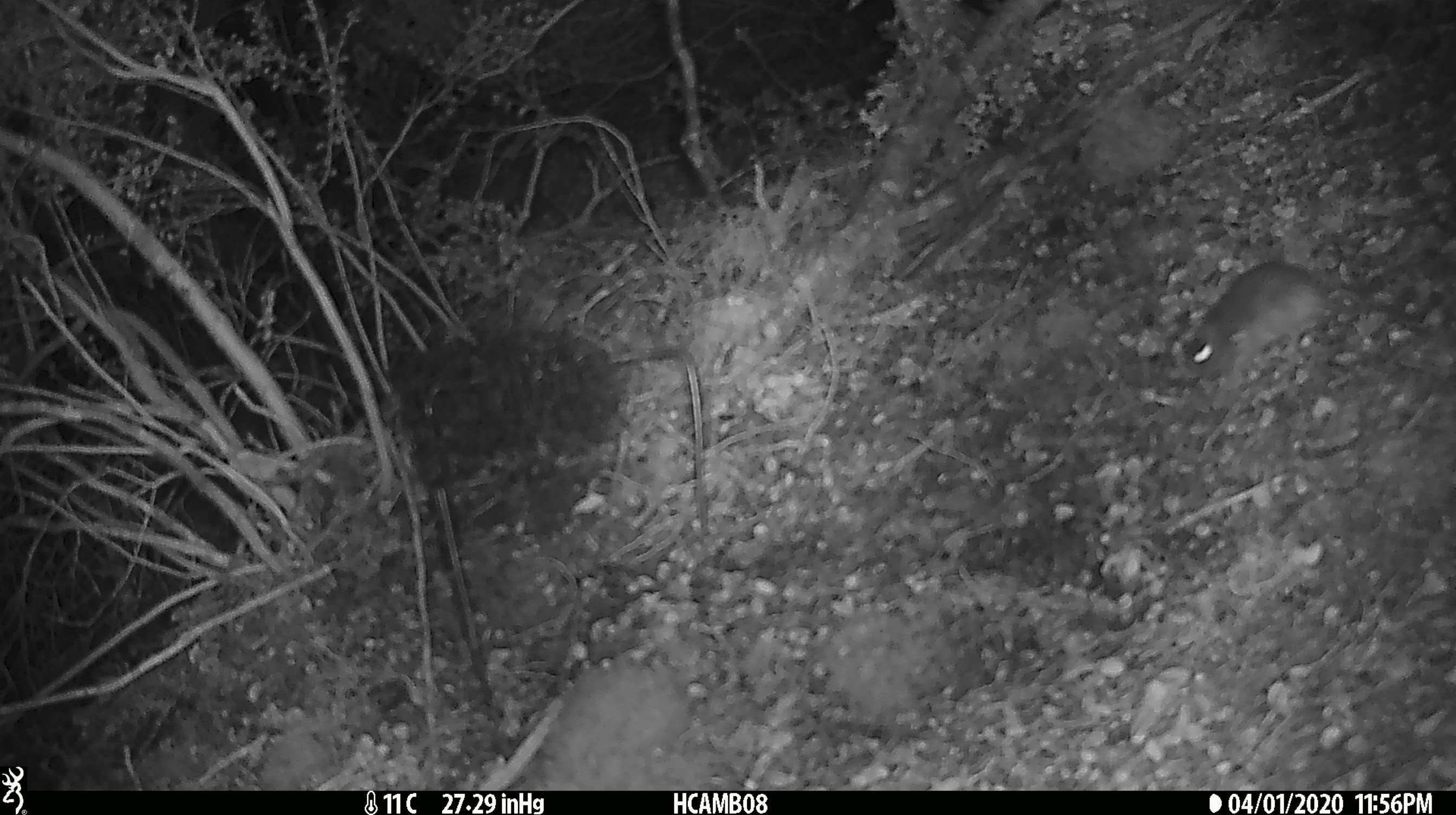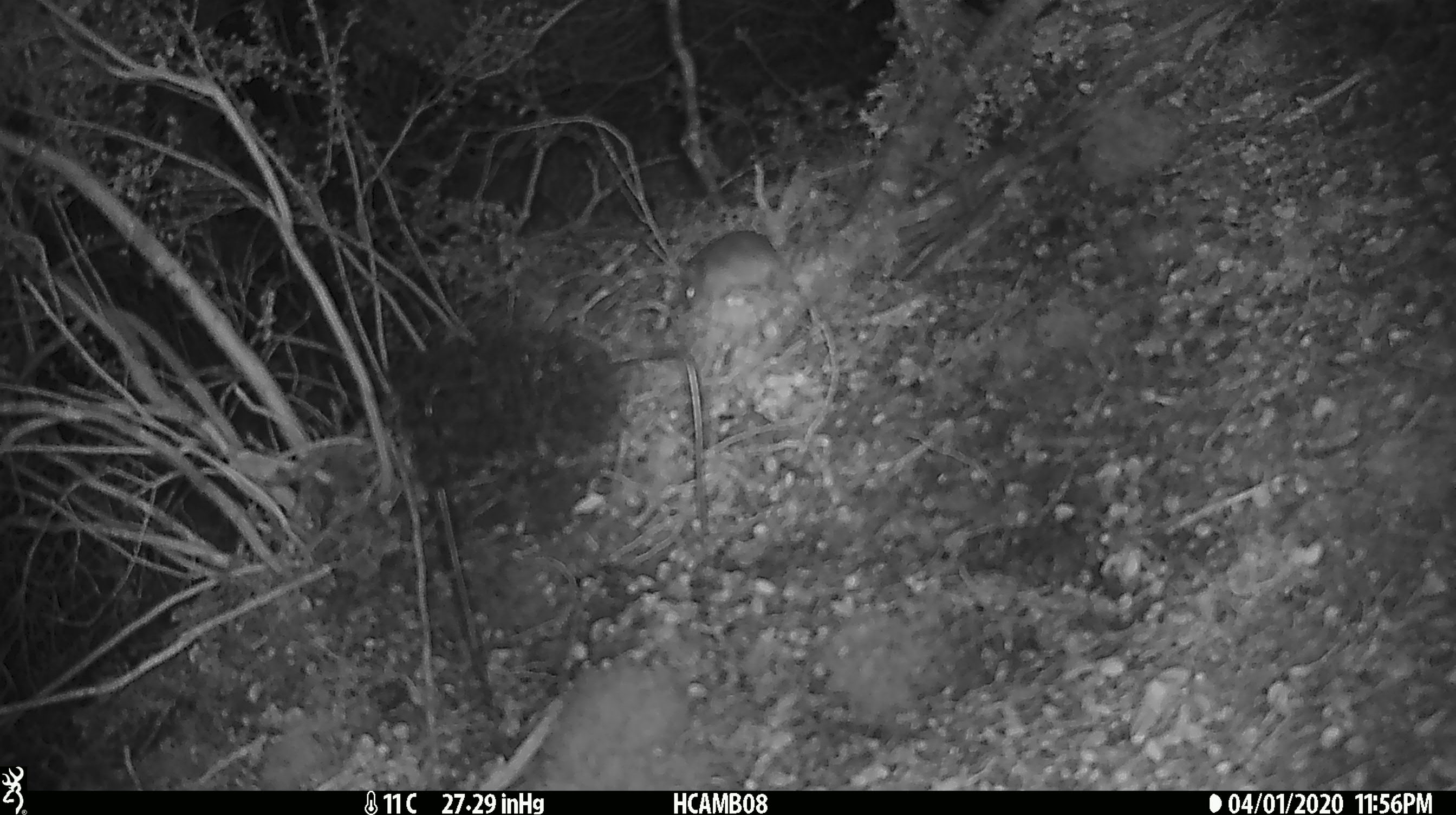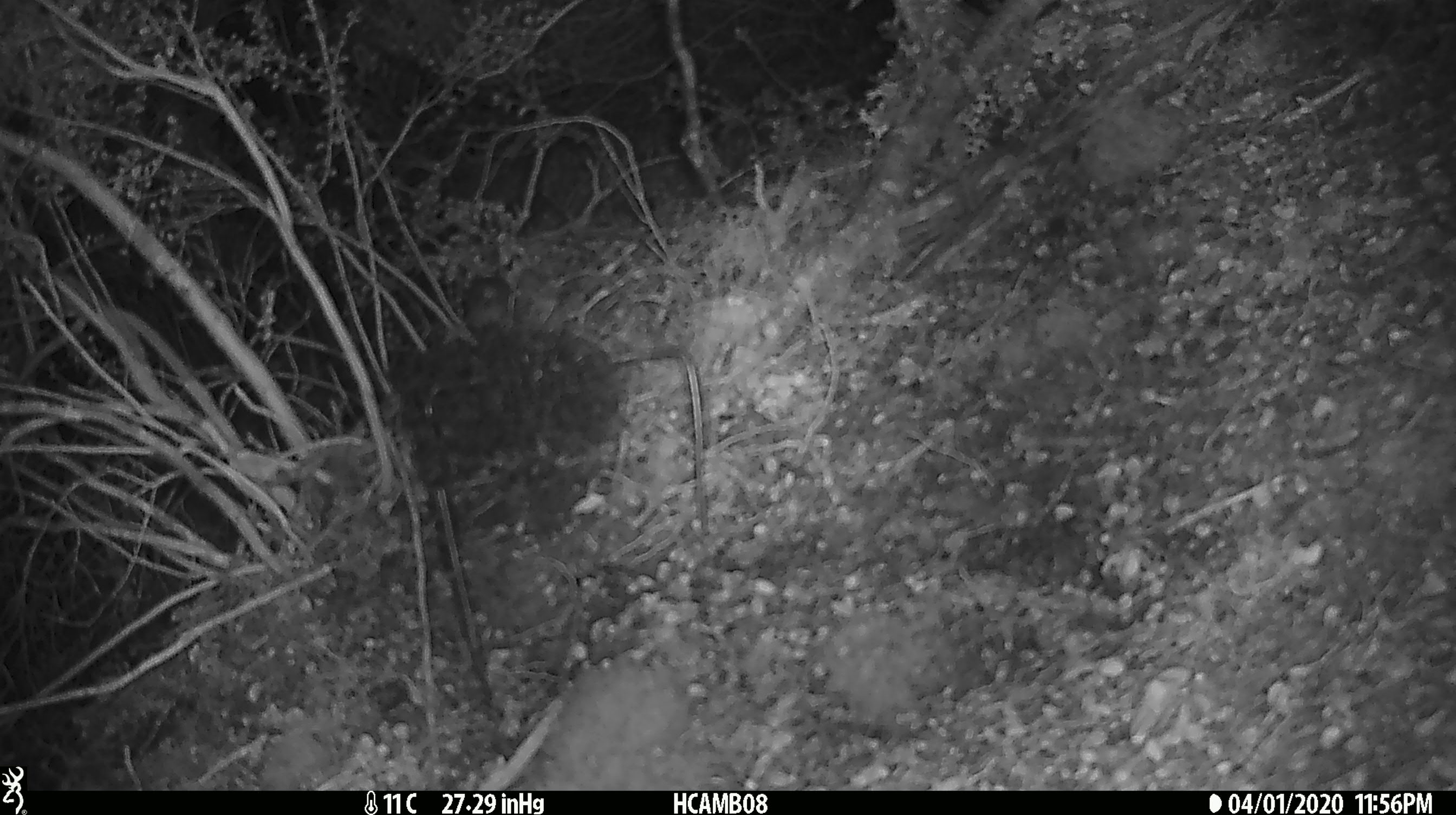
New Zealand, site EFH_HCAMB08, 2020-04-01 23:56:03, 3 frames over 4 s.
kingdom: Animalia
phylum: Chordata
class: Mammalia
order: Rodentia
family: Muridae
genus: Mus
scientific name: Mus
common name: mouse